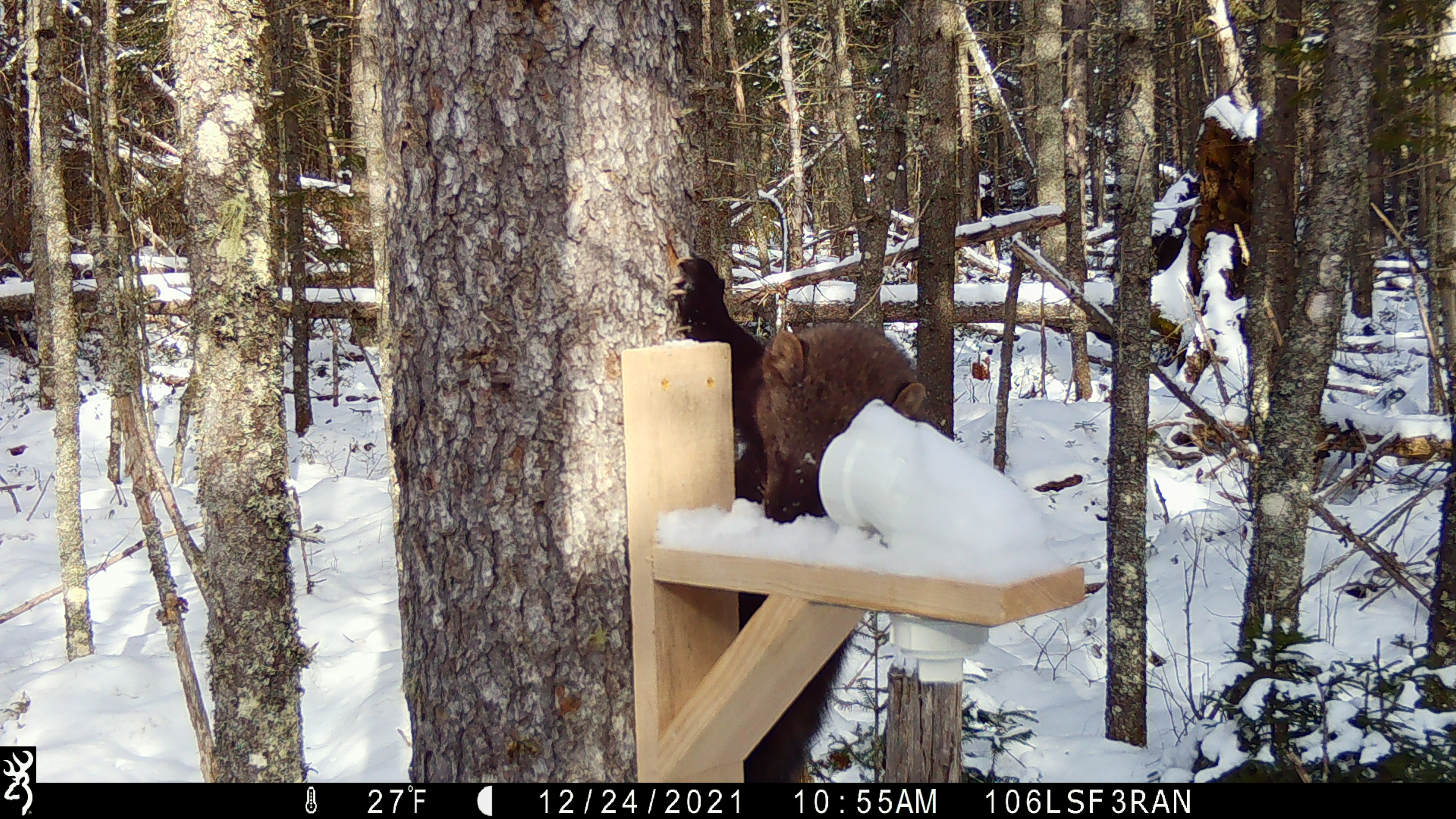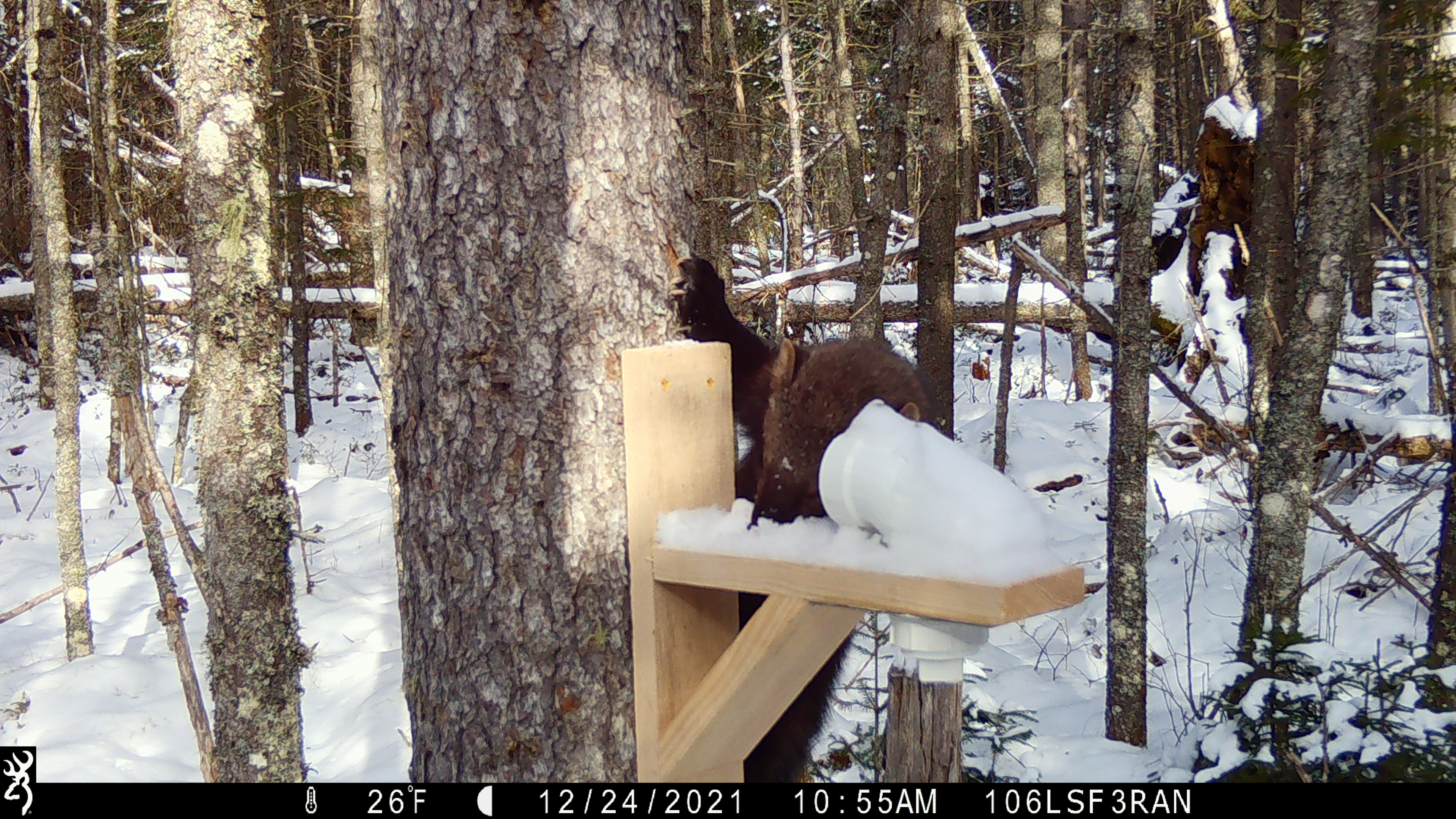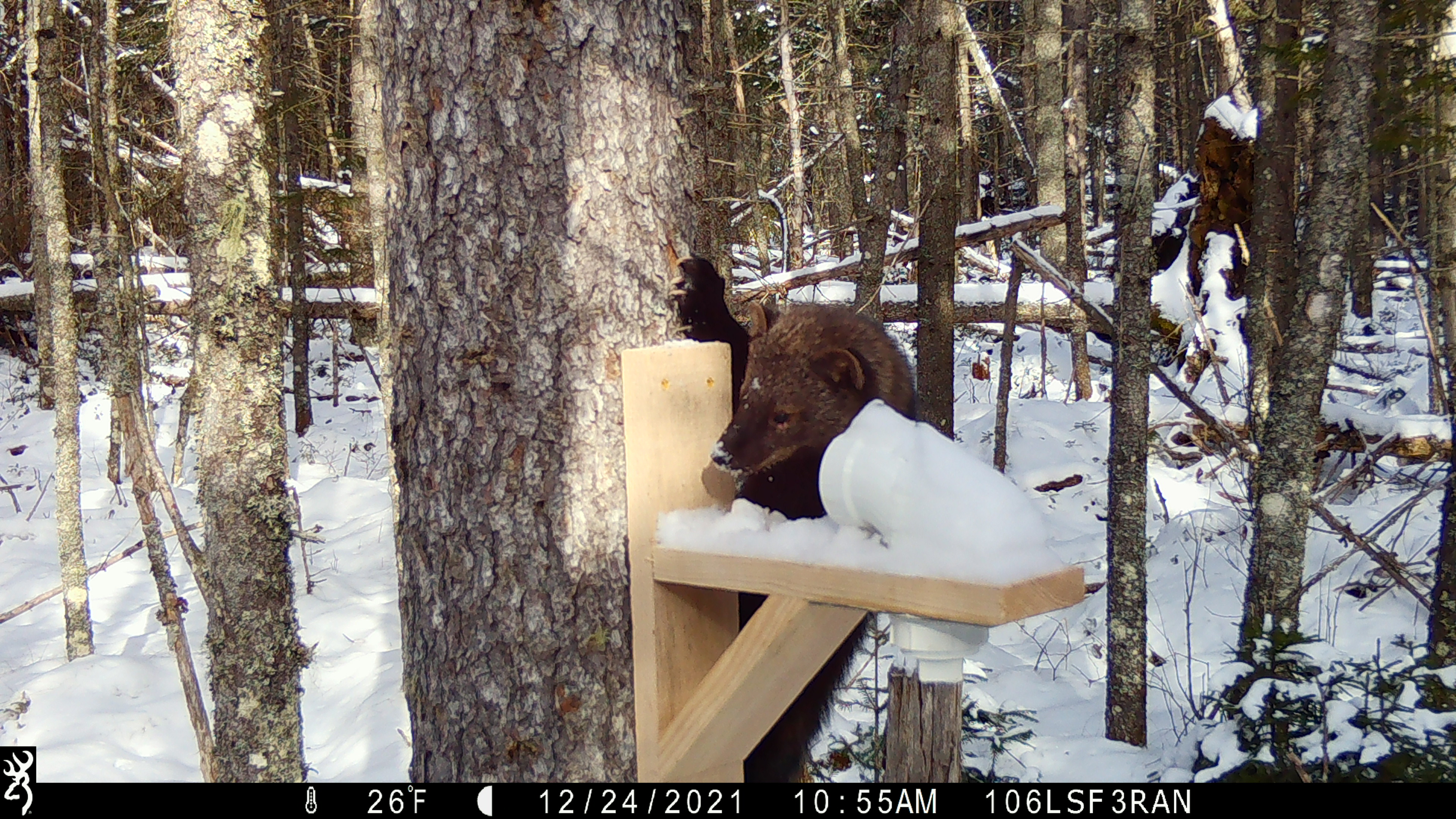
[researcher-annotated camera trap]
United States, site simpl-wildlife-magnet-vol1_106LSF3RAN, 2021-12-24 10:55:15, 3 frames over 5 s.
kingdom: Animalia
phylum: Chordata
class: Mammalia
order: Carnivora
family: Mustelidae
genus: Pekania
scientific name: Pekania pennanti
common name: fisher